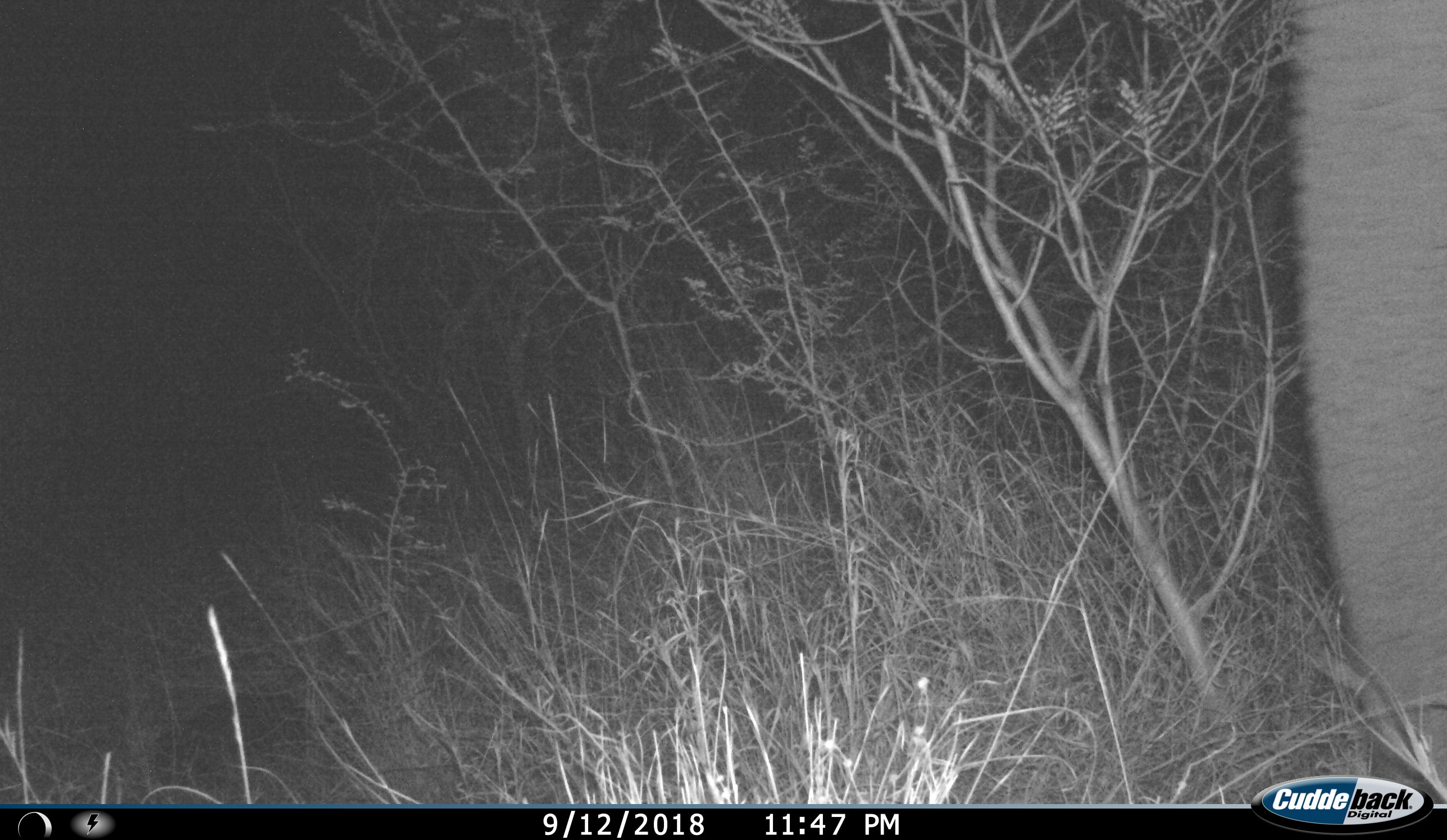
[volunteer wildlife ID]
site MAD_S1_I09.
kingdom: Animalia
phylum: Chordata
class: Mammalia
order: Proboscidea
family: Elephantidae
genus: Loxodonta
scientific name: Loxodonta africana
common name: african bush elephant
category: elephant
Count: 1.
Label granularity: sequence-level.